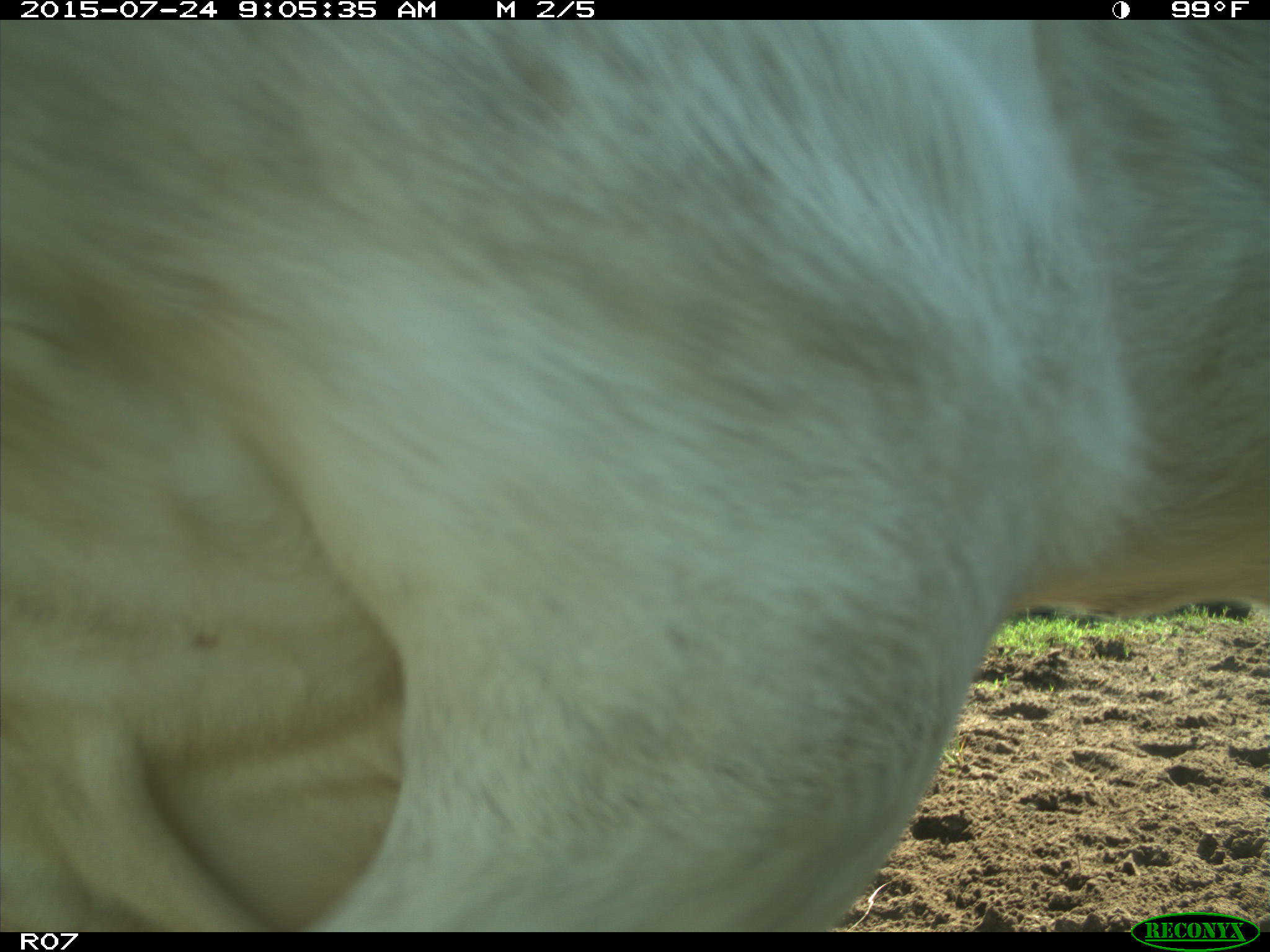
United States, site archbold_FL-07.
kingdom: Animalia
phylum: Chordata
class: Mammalia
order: Artiodactyla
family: Bovidae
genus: Bos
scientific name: Bos taurus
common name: domestic cow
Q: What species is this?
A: Bos taurus (domestic cow).